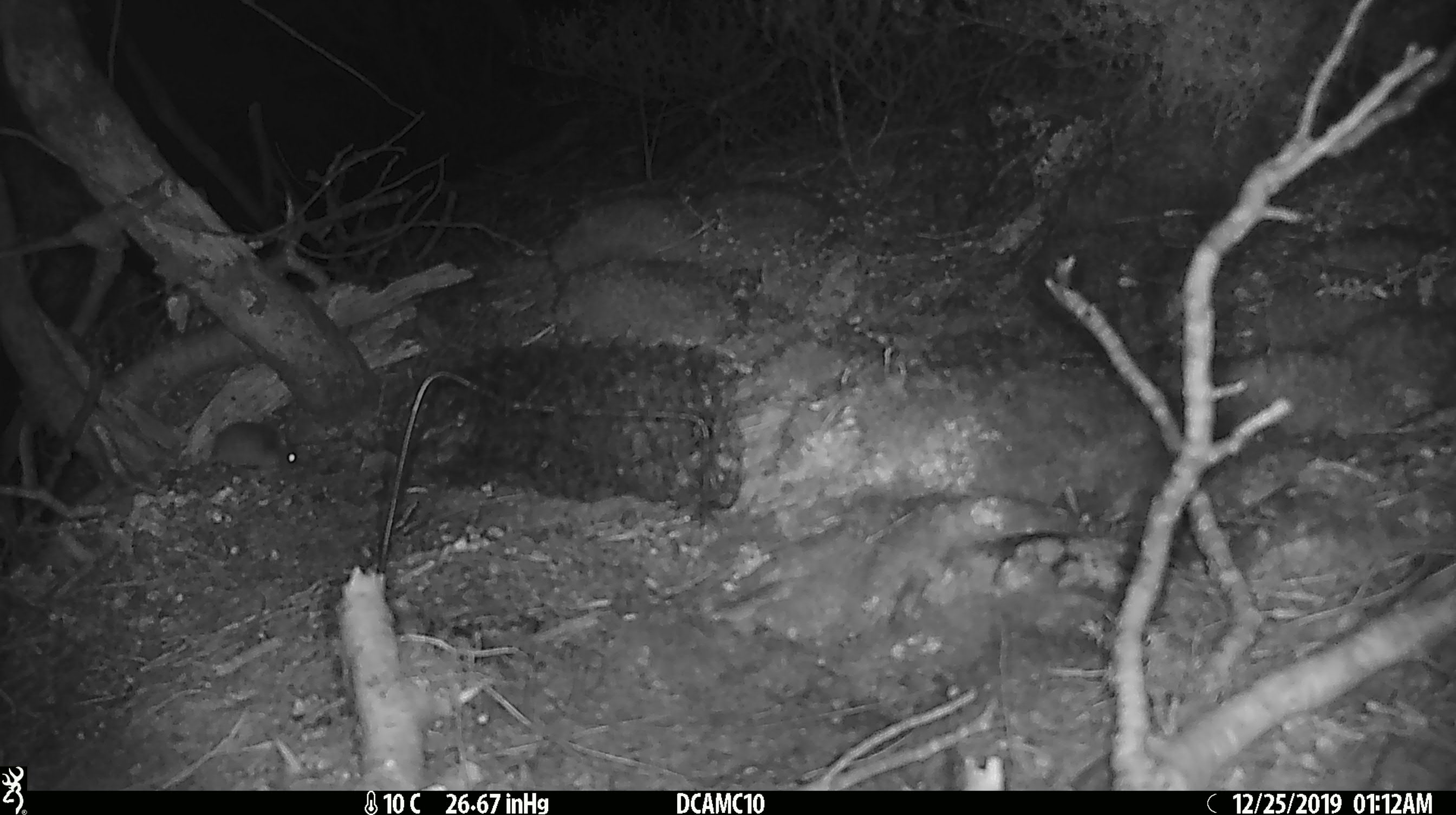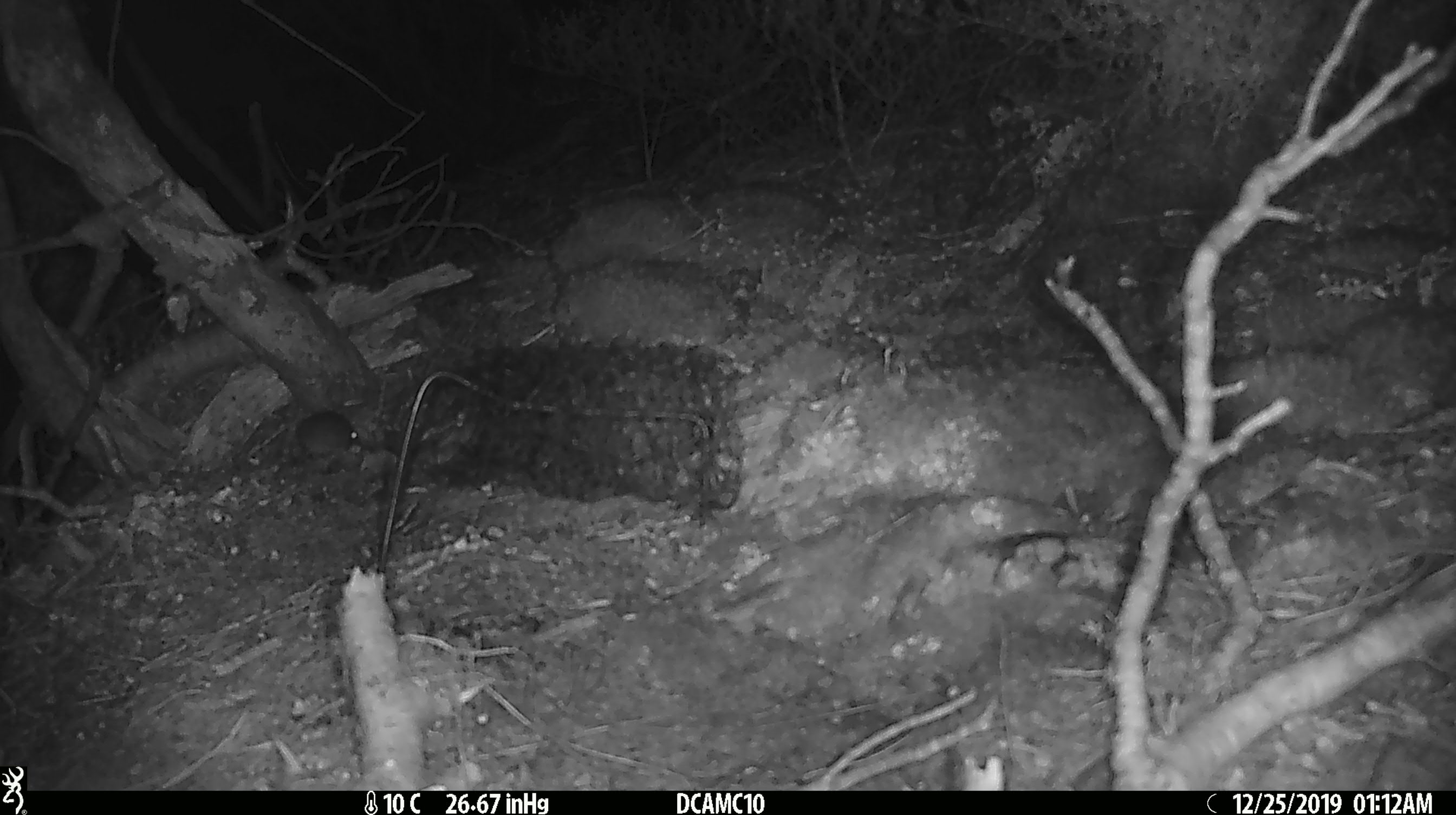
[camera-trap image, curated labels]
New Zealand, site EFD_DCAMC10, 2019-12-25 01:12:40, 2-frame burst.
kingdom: Animalia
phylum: Chordata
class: Mammalia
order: Rodentia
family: Muridae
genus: Mus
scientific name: Mus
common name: mouse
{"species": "mouse (Mus)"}